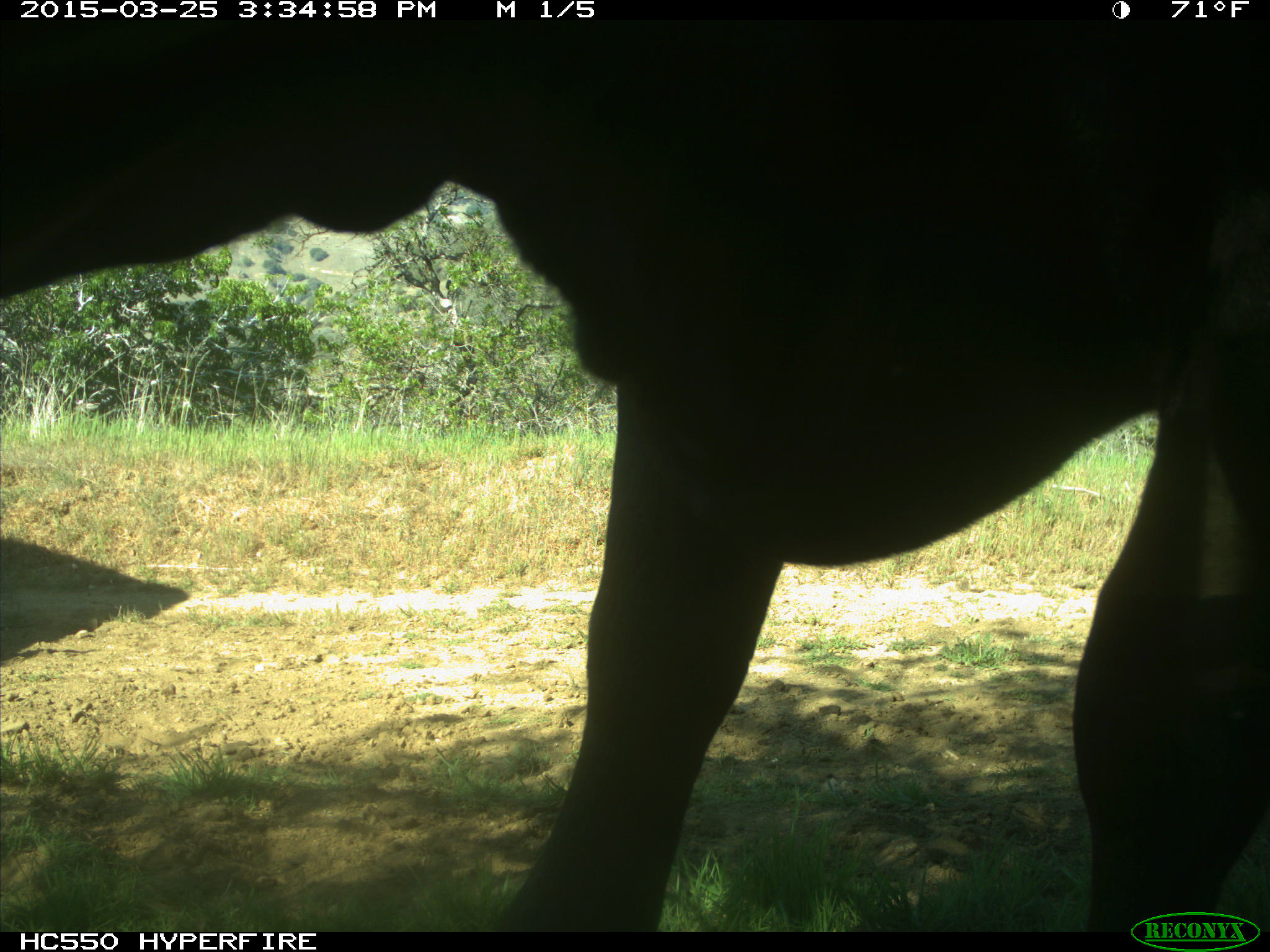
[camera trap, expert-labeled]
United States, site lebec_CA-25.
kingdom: Animalia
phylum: Chordata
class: Mammalia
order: Artiodactyla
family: Bovidae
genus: Bos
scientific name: Bos taurus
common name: domestic cow